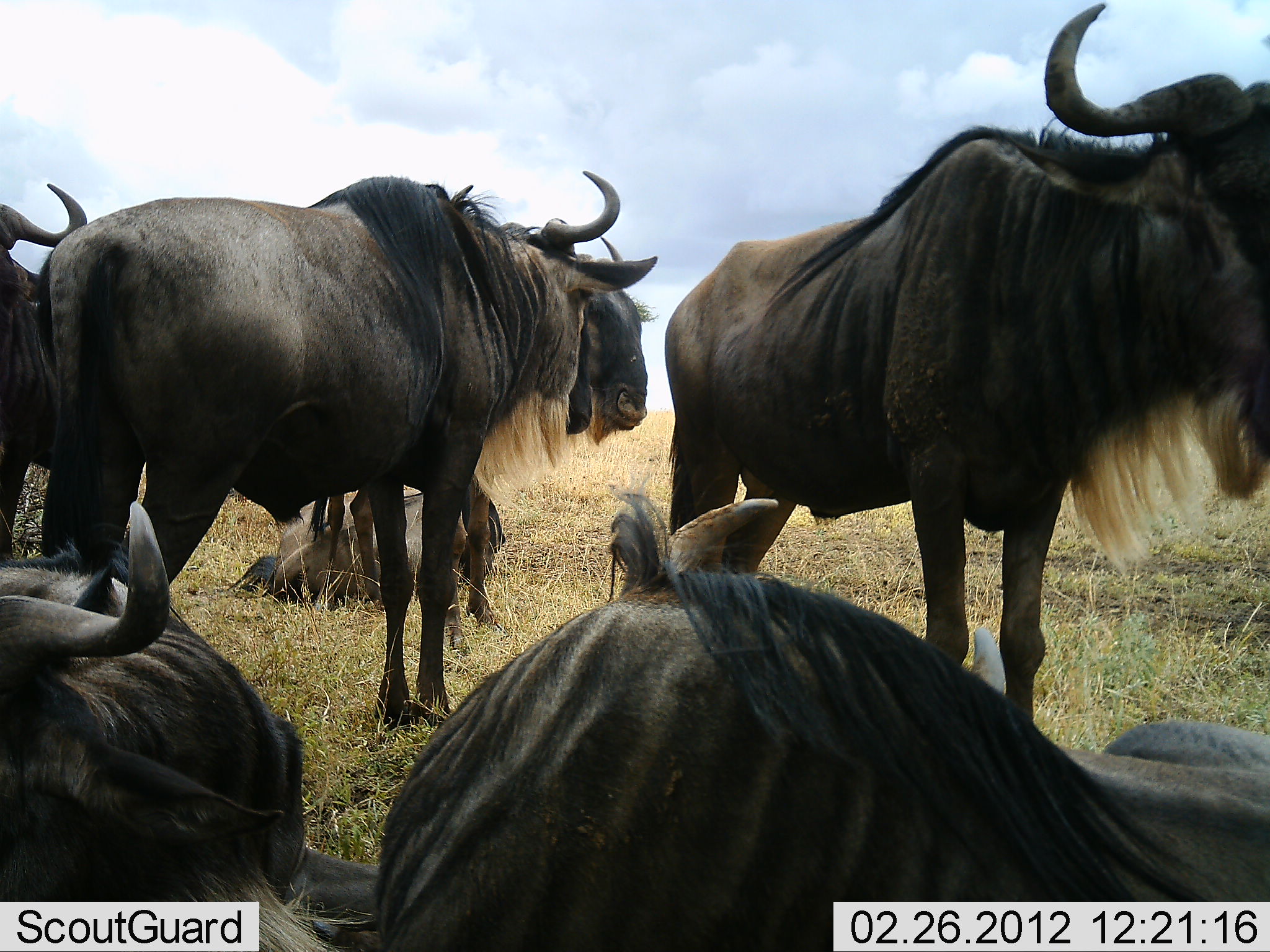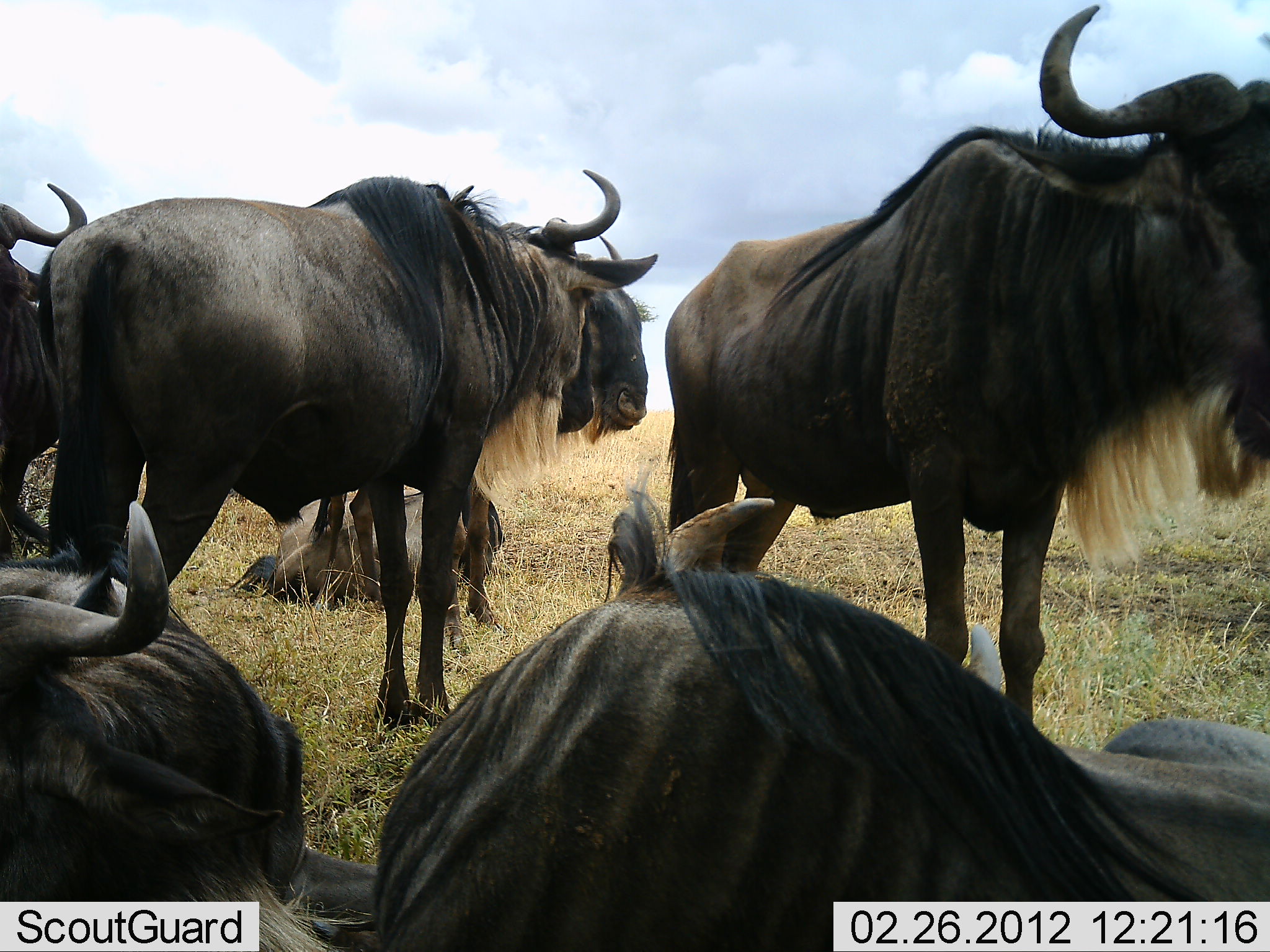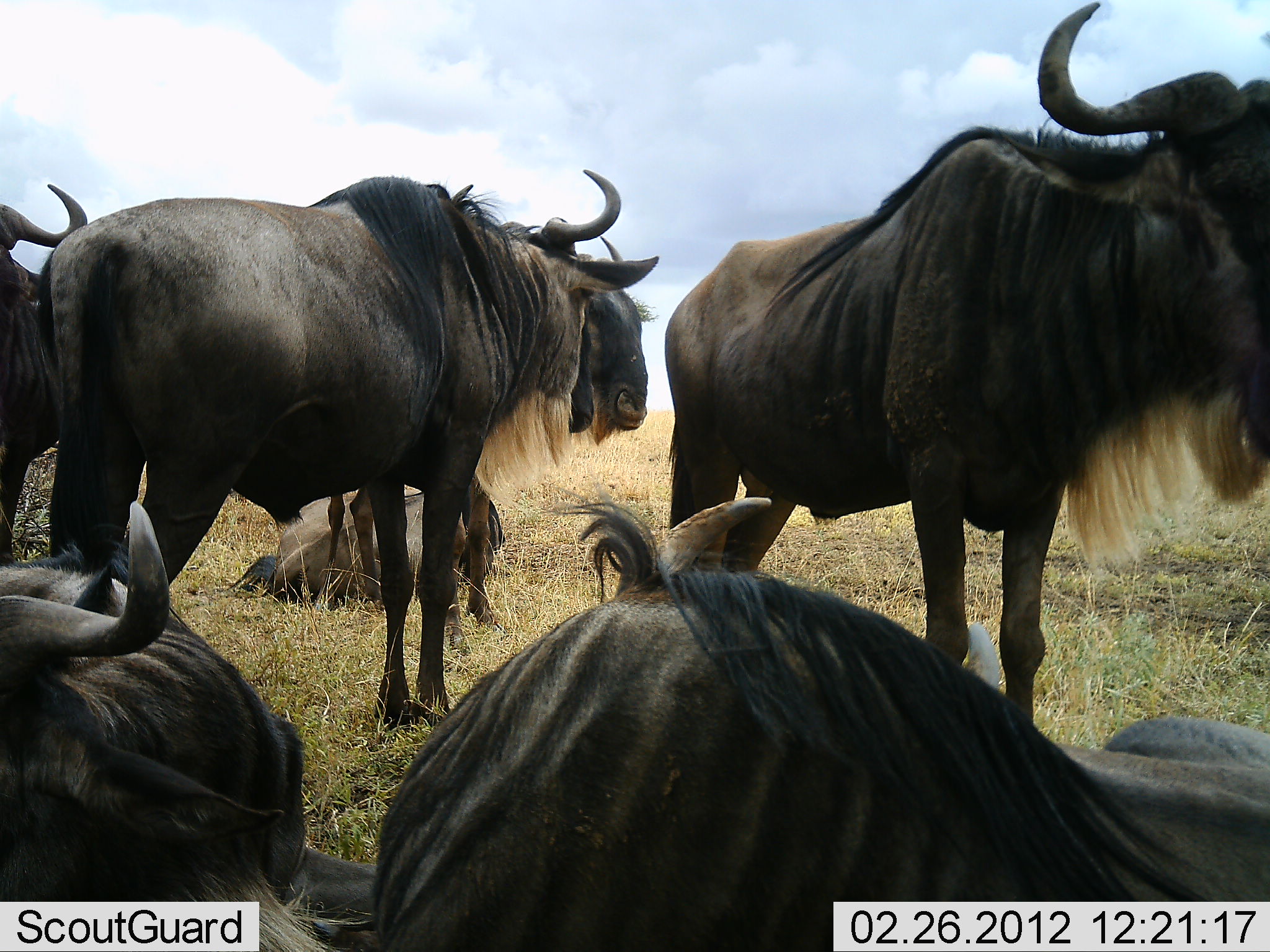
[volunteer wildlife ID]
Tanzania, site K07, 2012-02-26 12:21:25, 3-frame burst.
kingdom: Animalia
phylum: Chordata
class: Mammalia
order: Artiodactyla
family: Bovidae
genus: Connochaetes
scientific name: Connochaetes taurinus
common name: blue wildebeest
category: wildebeest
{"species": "wildebeest (blue wildebeest) (Connochaetes taurinus)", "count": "6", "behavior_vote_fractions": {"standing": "93%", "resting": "93%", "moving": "7%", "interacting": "0%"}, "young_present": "7%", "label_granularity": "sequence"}